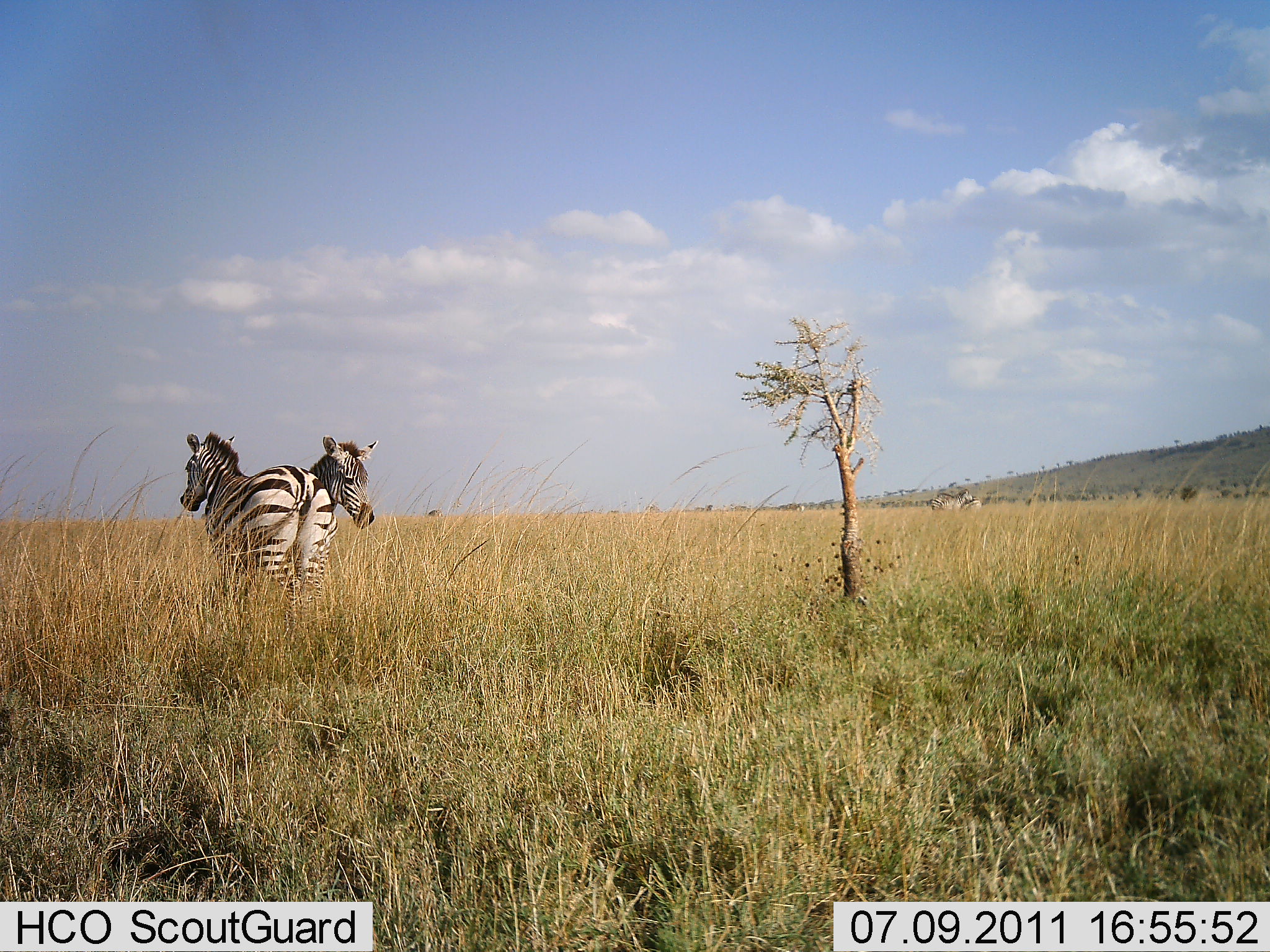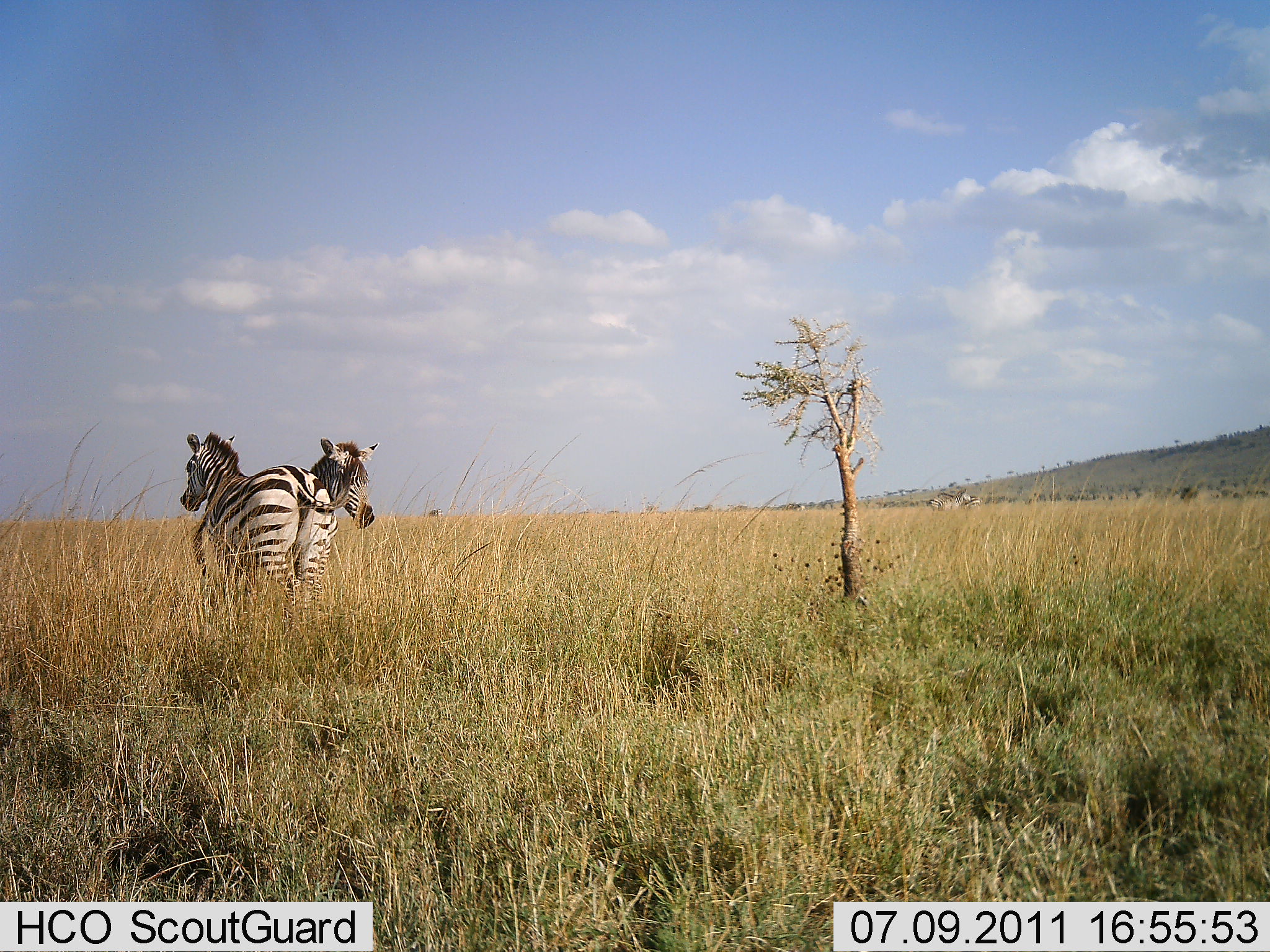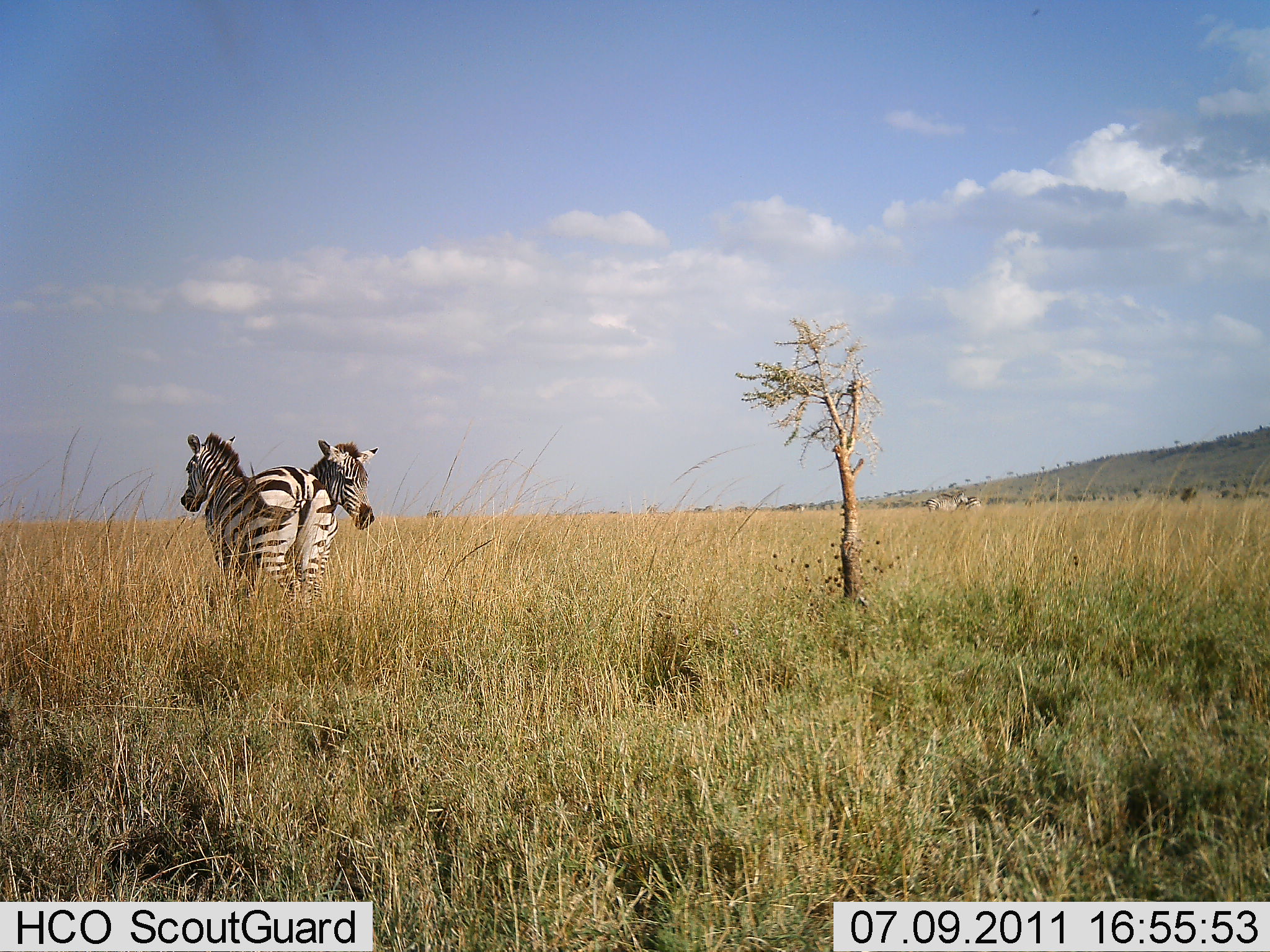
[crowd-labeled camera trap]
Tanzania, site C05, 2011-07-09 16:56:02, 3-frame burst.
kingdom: Animalia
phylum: Chordata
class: Mammalia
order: Perissodactyla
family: Equidae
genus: Equus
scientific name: Equus quagga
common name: plains zebra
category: zebra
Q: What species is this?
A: Zebra (plains zebra) (Equus quagga).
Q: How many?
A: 2.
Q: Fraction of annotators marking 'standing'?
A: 100%.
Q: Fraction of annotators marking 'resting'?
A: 8%.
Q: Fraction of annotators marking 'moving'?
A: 8%.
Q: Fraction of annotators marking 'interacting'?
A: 33%.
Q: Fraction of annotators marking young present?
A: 0%.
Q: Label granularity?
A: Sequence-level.